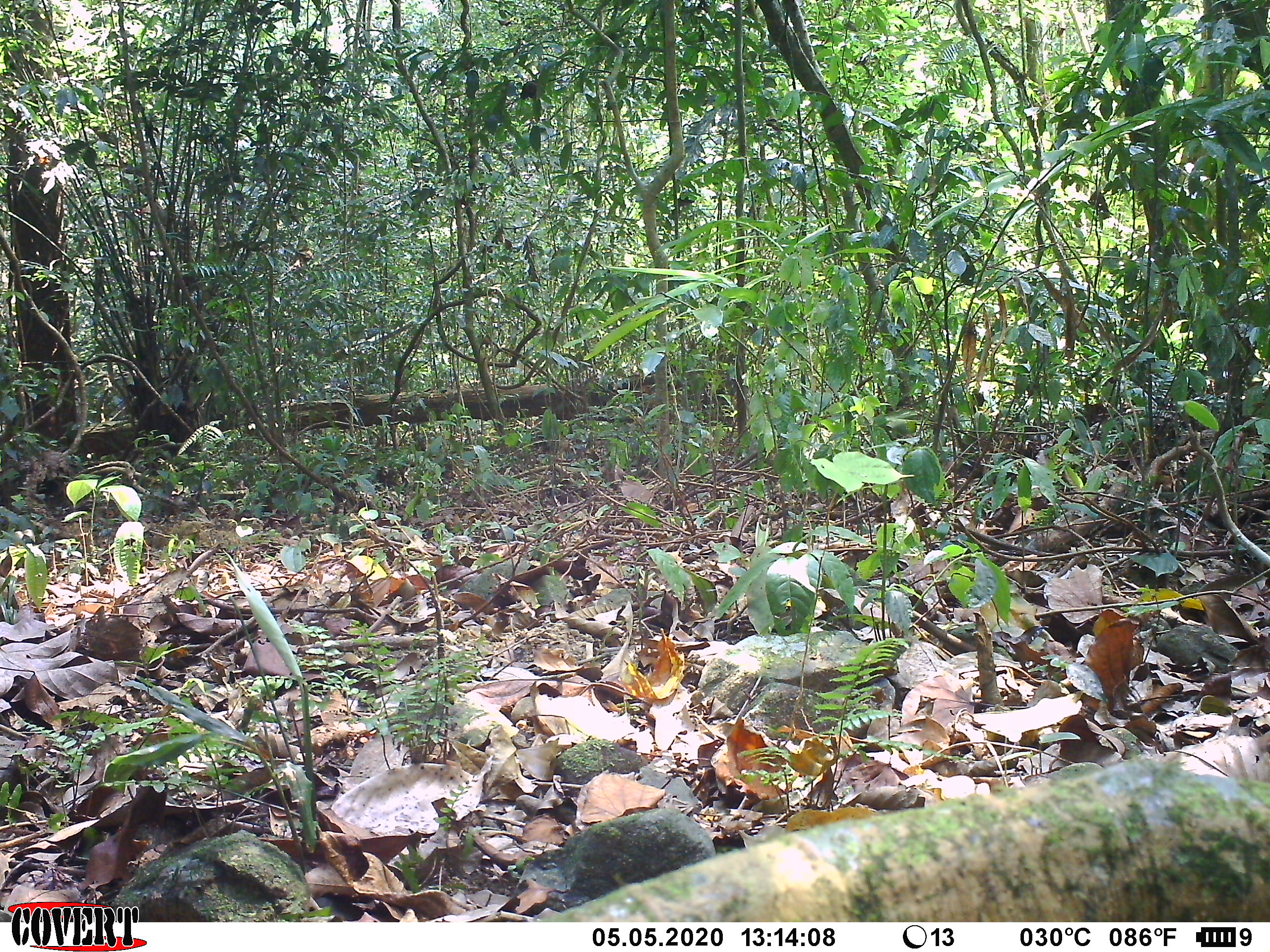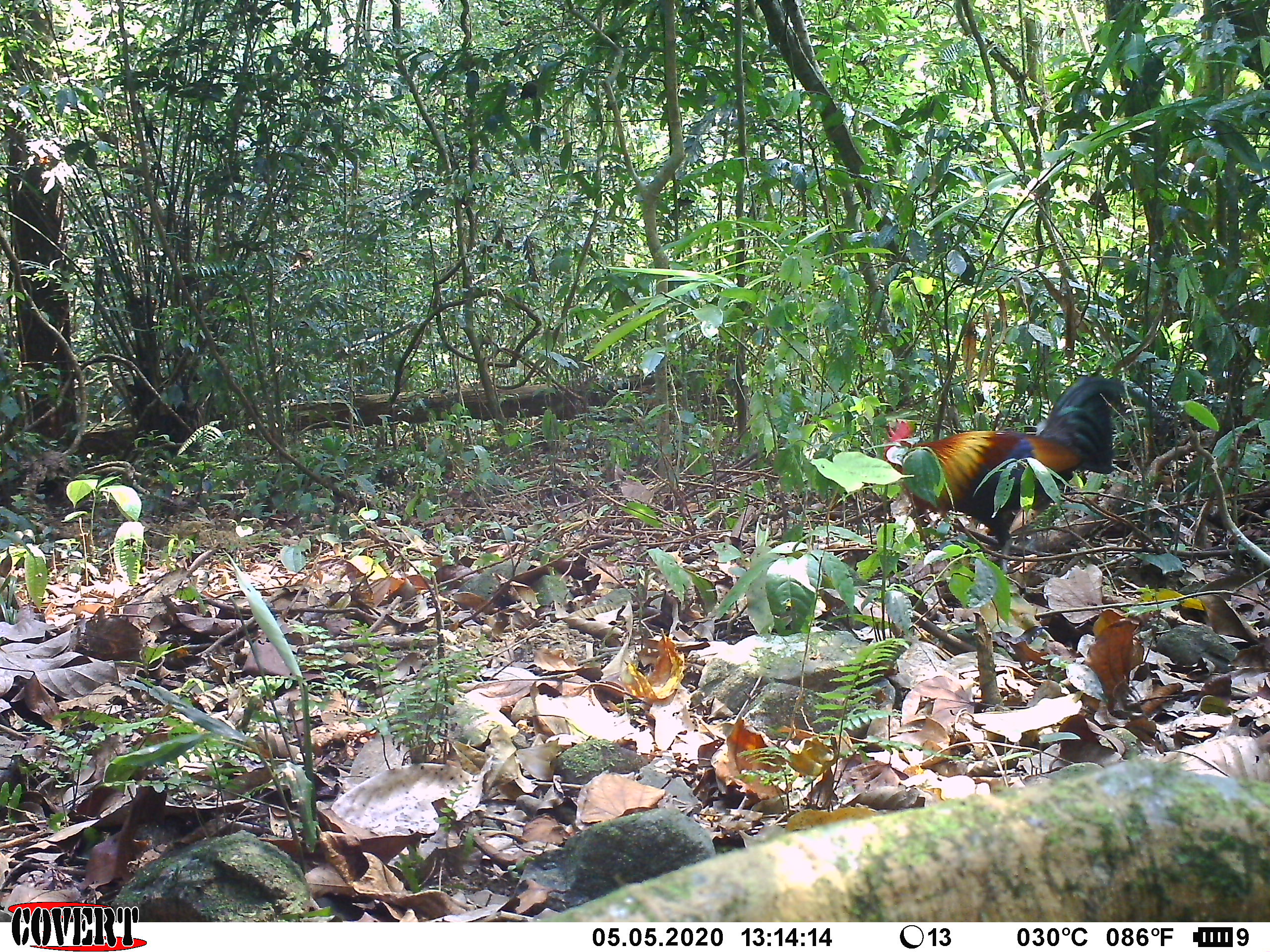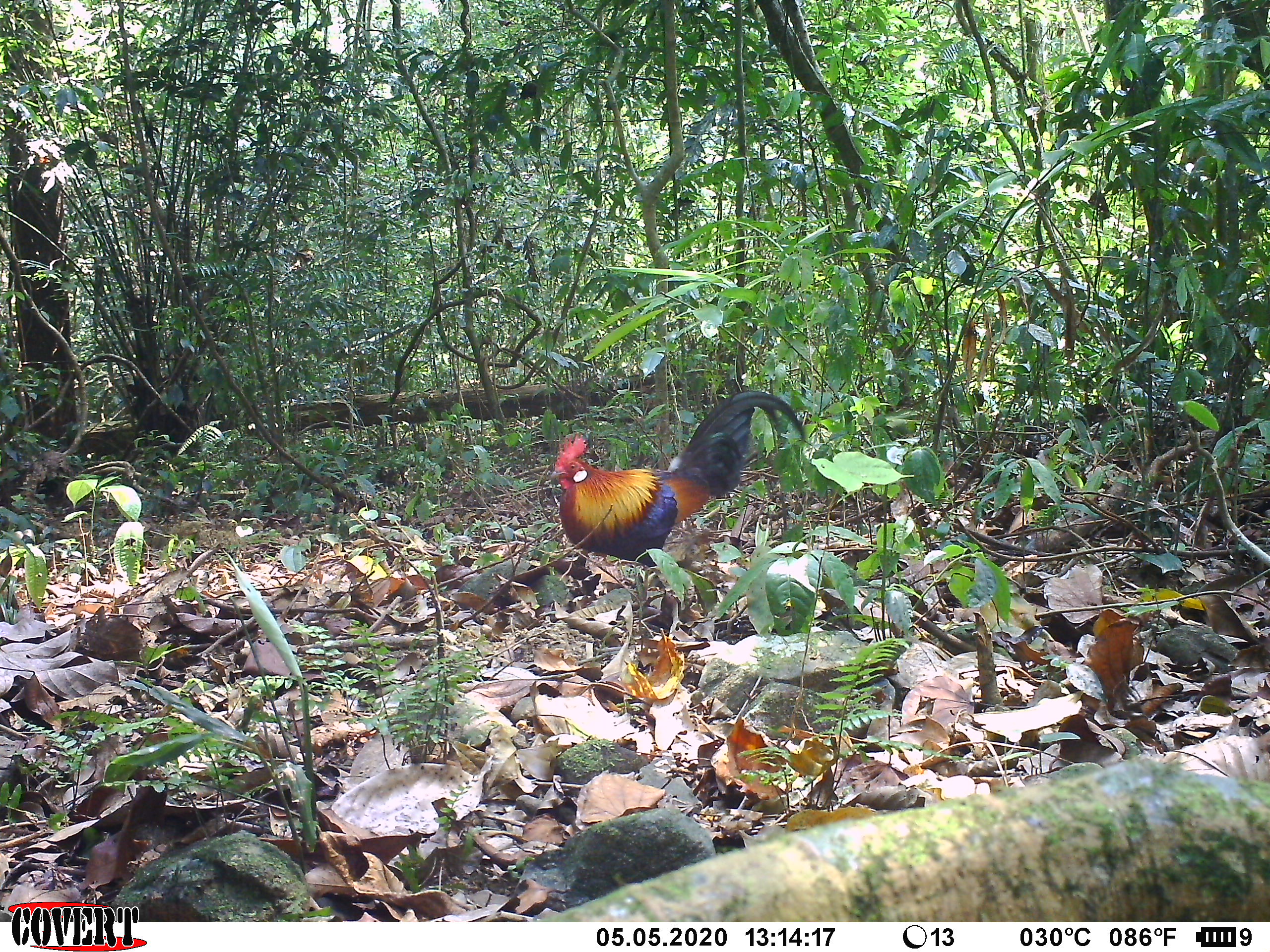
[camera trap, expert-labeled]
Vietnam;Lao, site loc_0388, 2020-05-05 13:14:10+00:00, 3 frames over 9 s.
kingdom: Animalia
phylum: Chordata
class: Aves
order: Galliformes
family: Phasianidae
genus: Gallus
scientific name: Gallus gallus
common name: red junglefowl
Red junglefowl (Gallus gallus). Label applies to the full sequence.